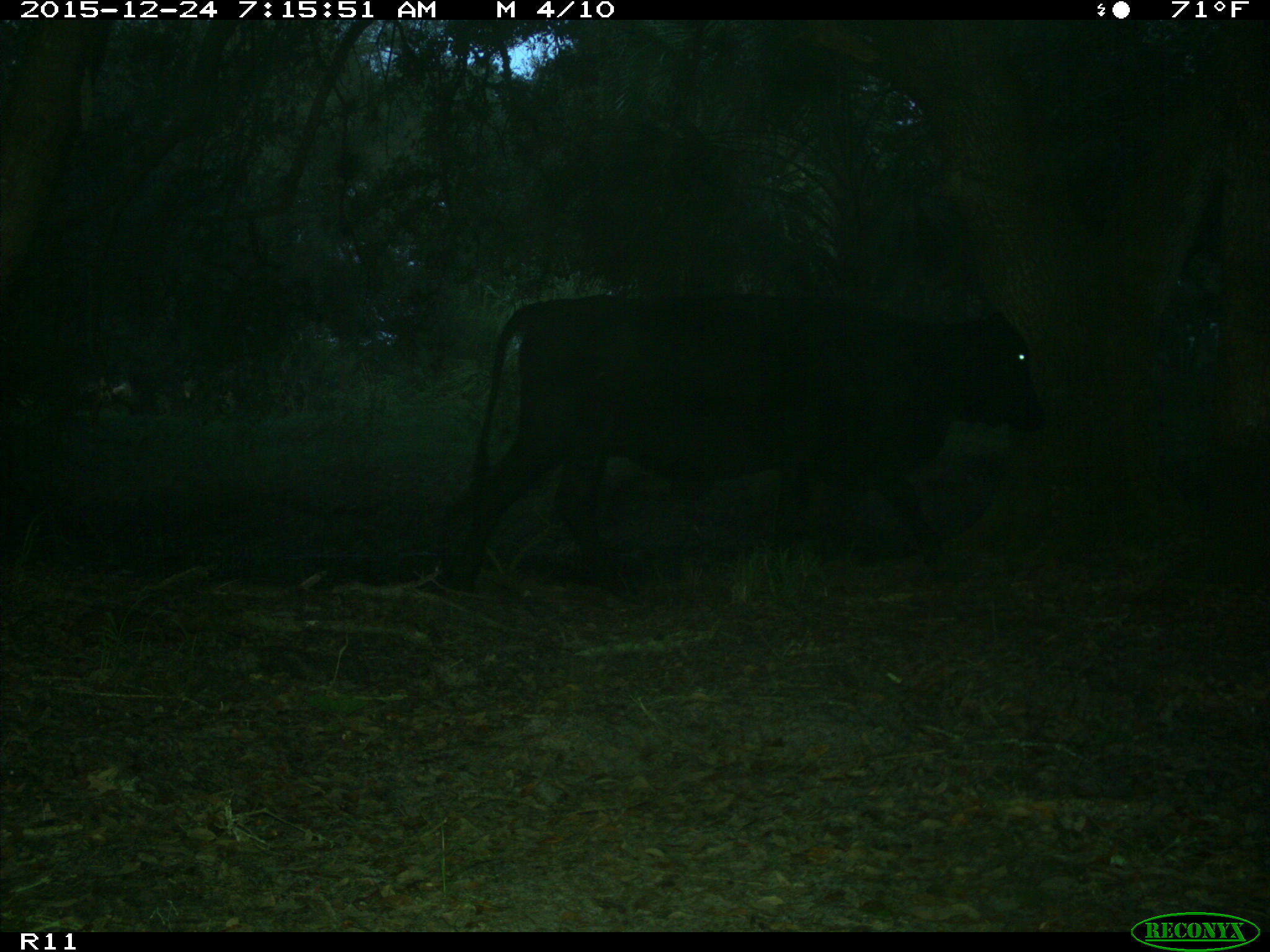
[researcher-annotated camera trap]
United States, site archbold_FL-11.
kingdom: Animalia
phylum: Chordata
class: Mammalia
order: Artiodactyla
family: Bovidae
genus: Bos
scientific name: Bos taurus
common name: domestic cow